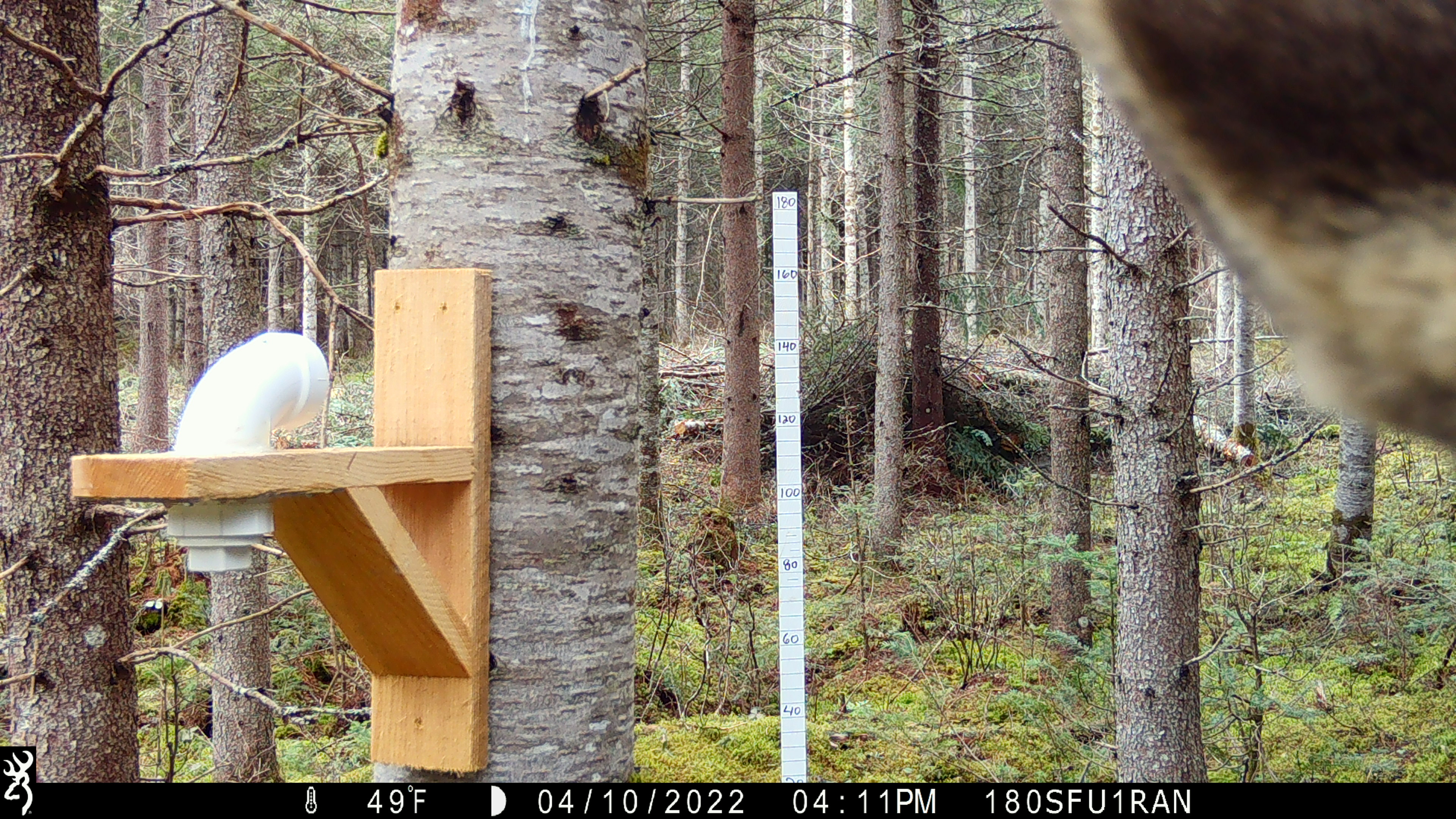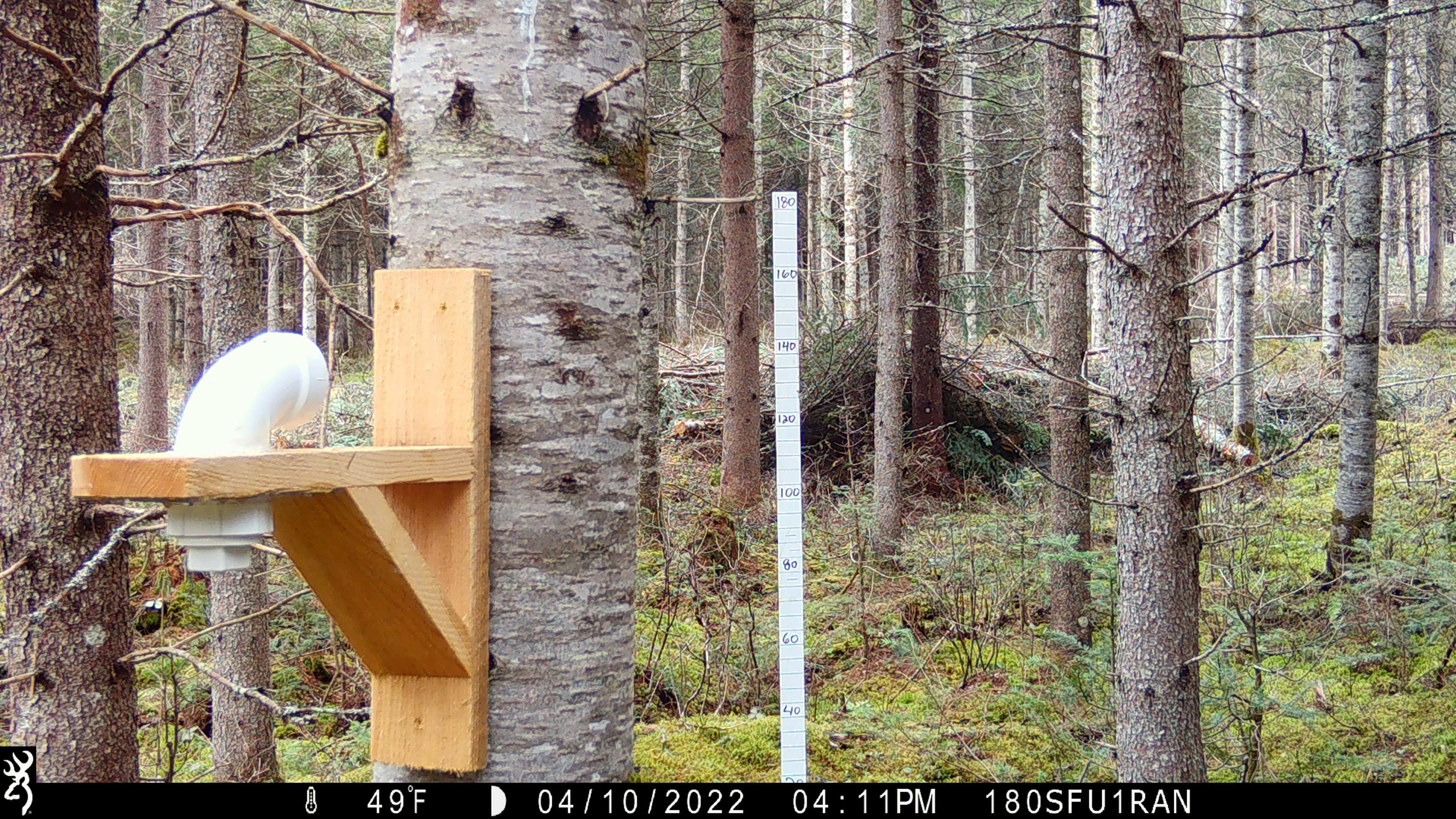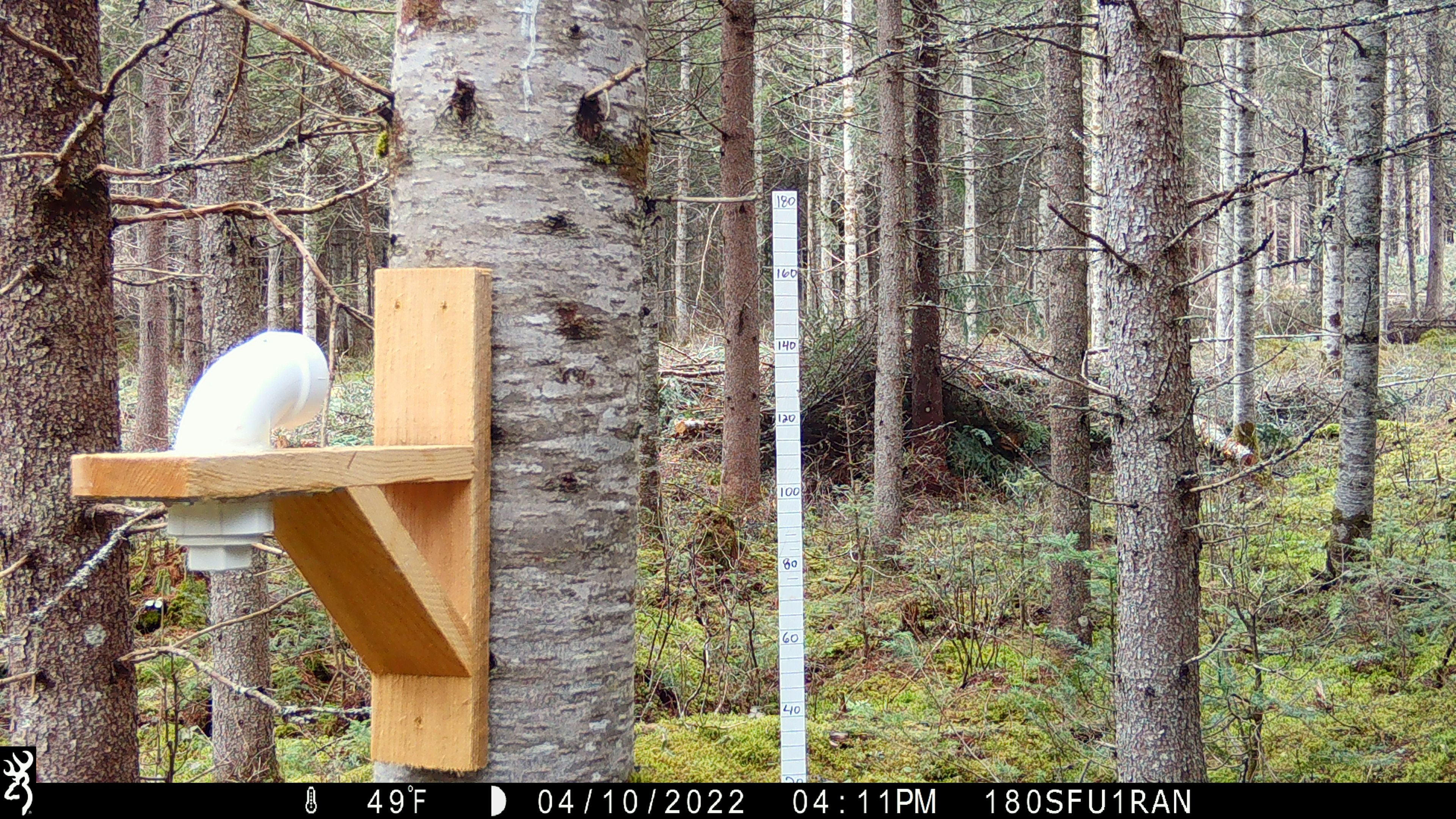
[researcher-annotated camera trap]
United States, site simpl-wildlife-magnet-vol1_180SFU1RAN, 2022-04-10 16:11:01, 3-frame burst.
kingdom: Animalia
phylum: Chordata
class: Mammalia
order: Artiodactyla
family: Cervidae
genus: Alces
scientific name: Alces alces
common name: moose